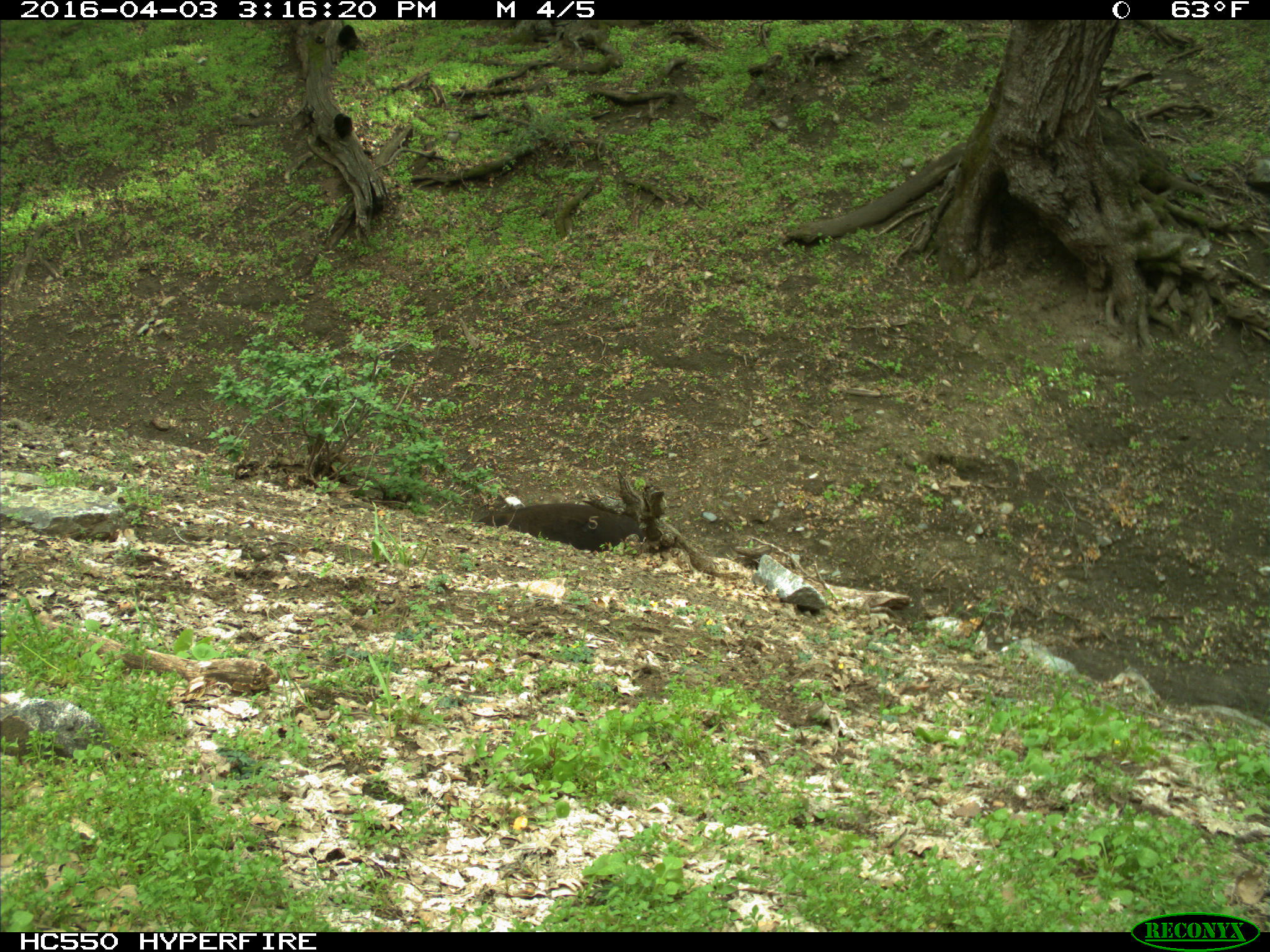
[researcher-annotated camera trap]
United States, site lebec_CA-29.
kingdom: Animalia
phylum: Chordata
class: Mammalia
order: Artiodactyla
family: Bovidae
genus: Bos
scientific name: Bos taurus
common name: domestic cow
Bos taurus (domestic cow).